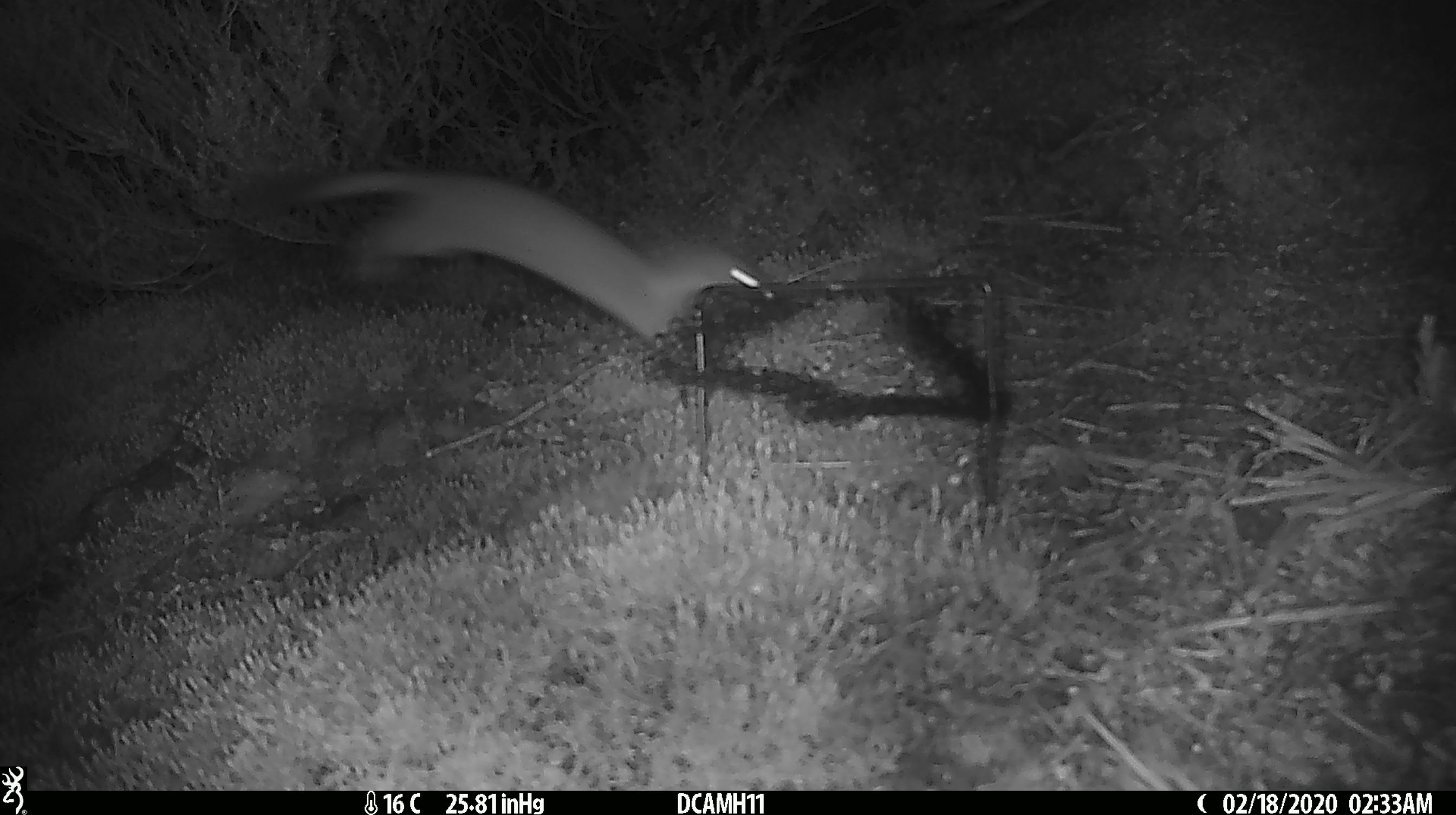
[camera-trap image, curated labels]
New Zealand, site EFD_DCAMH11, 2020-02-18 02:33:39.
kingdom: Animalia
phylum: Chordata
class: Mammalia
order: Carnivora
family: Mustelidae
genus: Mustela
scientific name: Mustela erminea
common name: stoat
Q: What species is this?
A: Stoat (Mustela erminea).